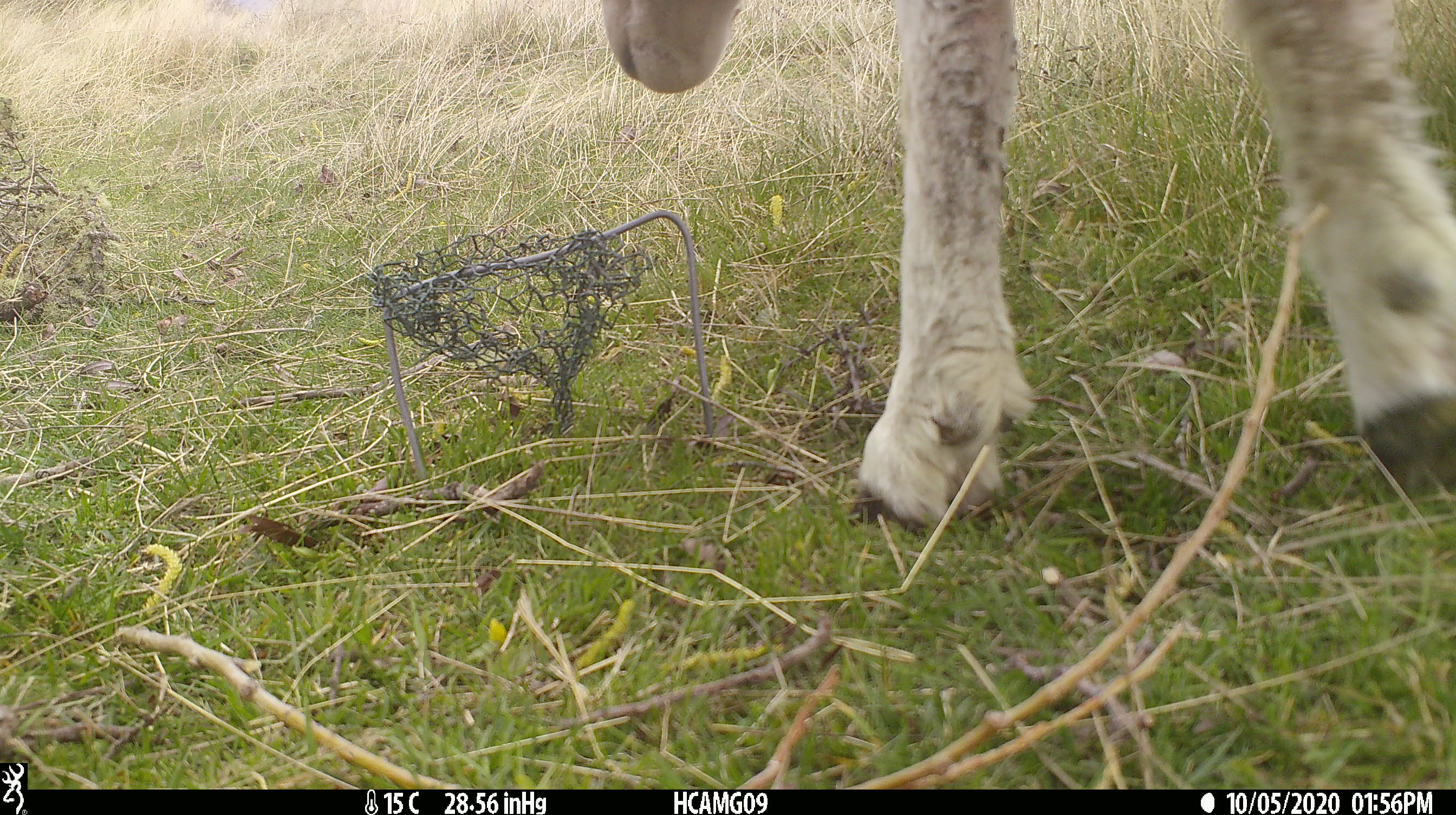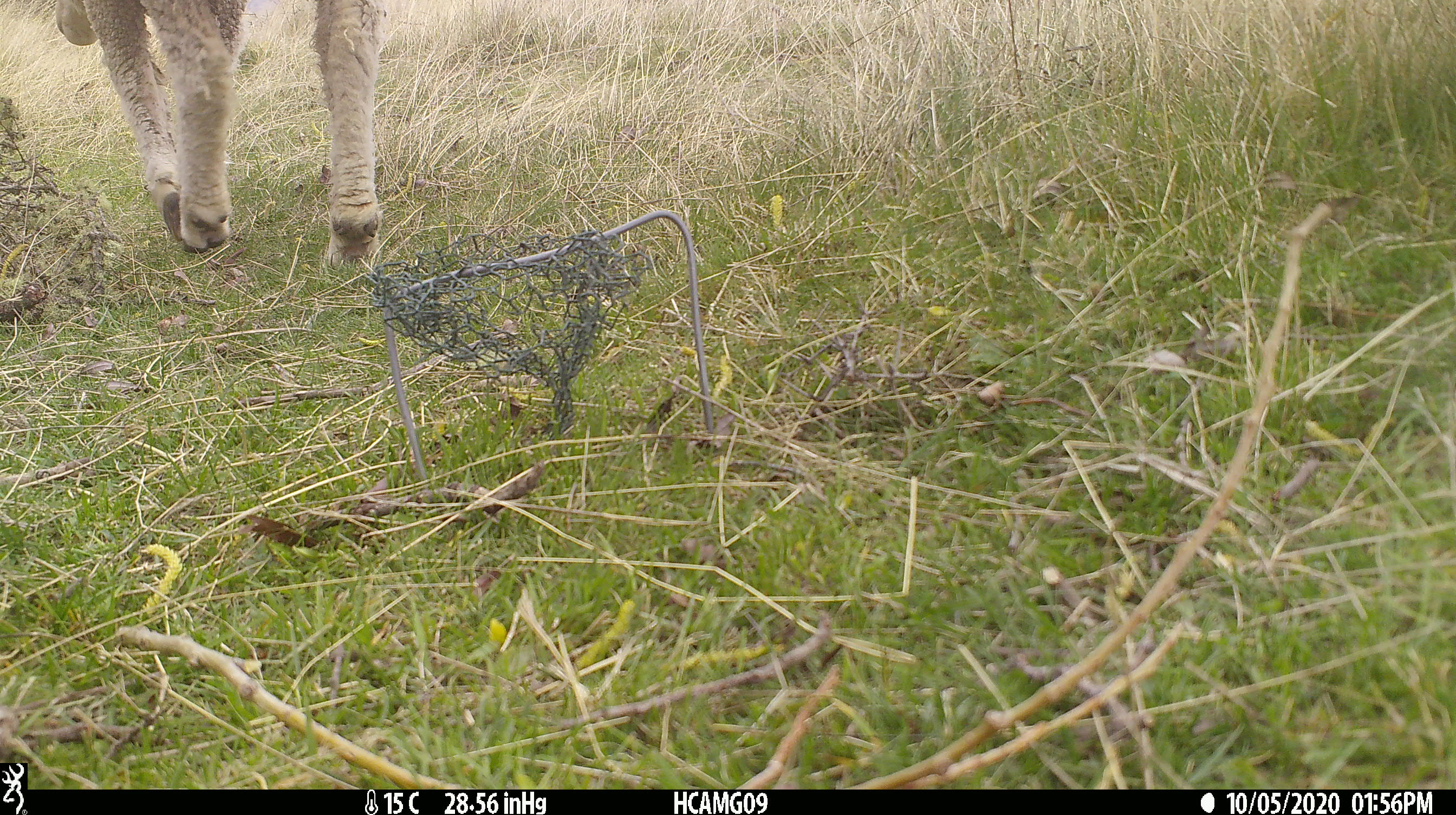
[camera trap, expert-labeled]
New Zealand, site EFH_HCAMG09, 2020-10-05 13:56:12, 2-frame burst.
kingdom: Animalia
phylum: Chordata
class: Mammalia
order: Artiodactyla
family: Bovidae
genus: Ovis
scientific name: Ovis aries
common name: domestic sheep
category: sheep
Sheep (domestic sheep) (Ovis aries).